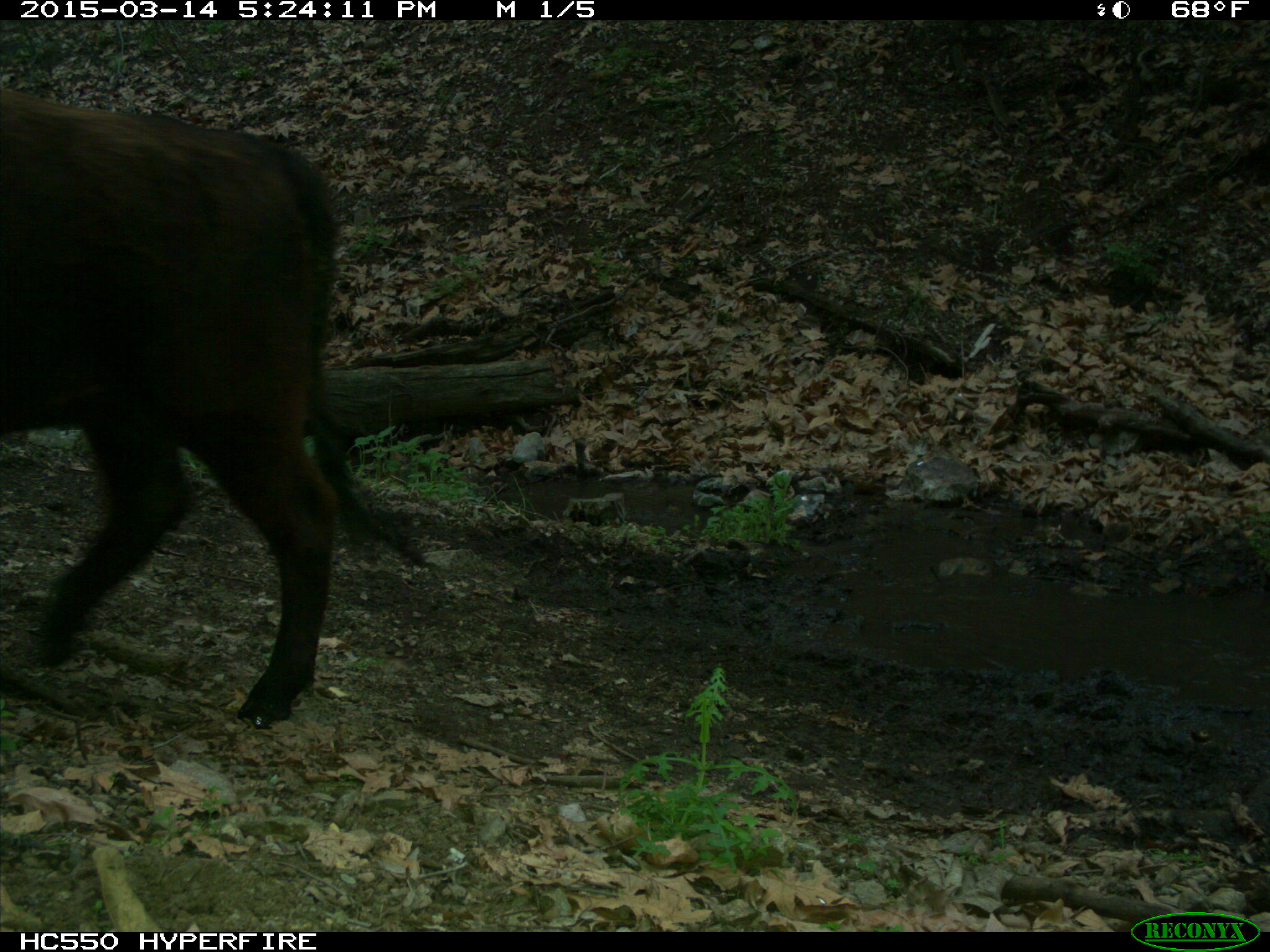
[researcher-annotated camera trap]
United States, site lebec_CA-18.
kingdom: Animalia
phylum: Chordata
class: Mammalia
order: Artiodactyla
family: Bovidae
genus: Bos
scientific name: Bos taurus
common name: domestic cow